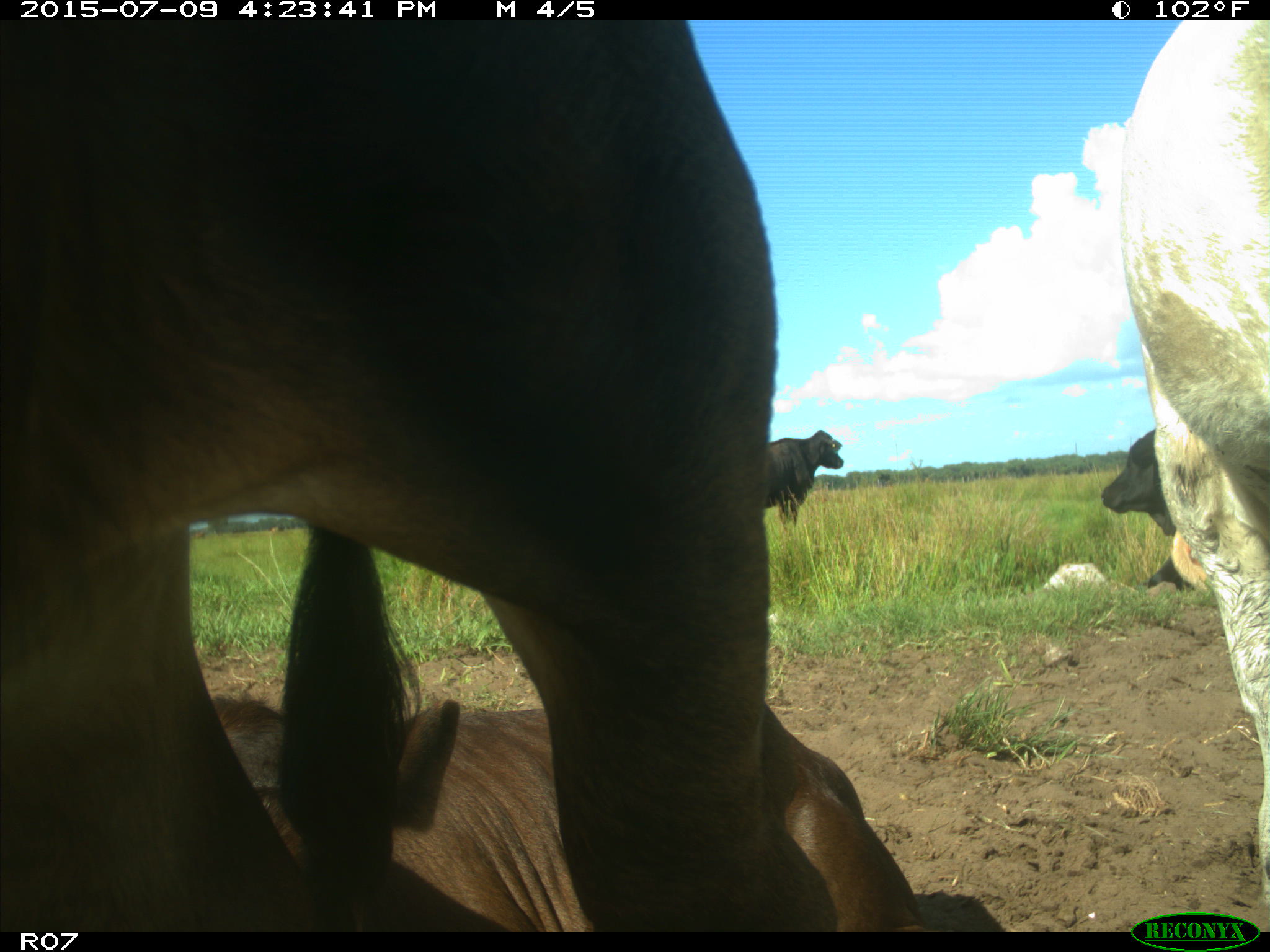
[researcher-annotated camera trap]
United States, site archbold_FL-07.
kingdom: Animalia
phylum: Chordata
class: Mammalia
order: Artiodactyla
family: Bovidae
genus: Bos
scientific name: Bos taurus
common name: domestic cow